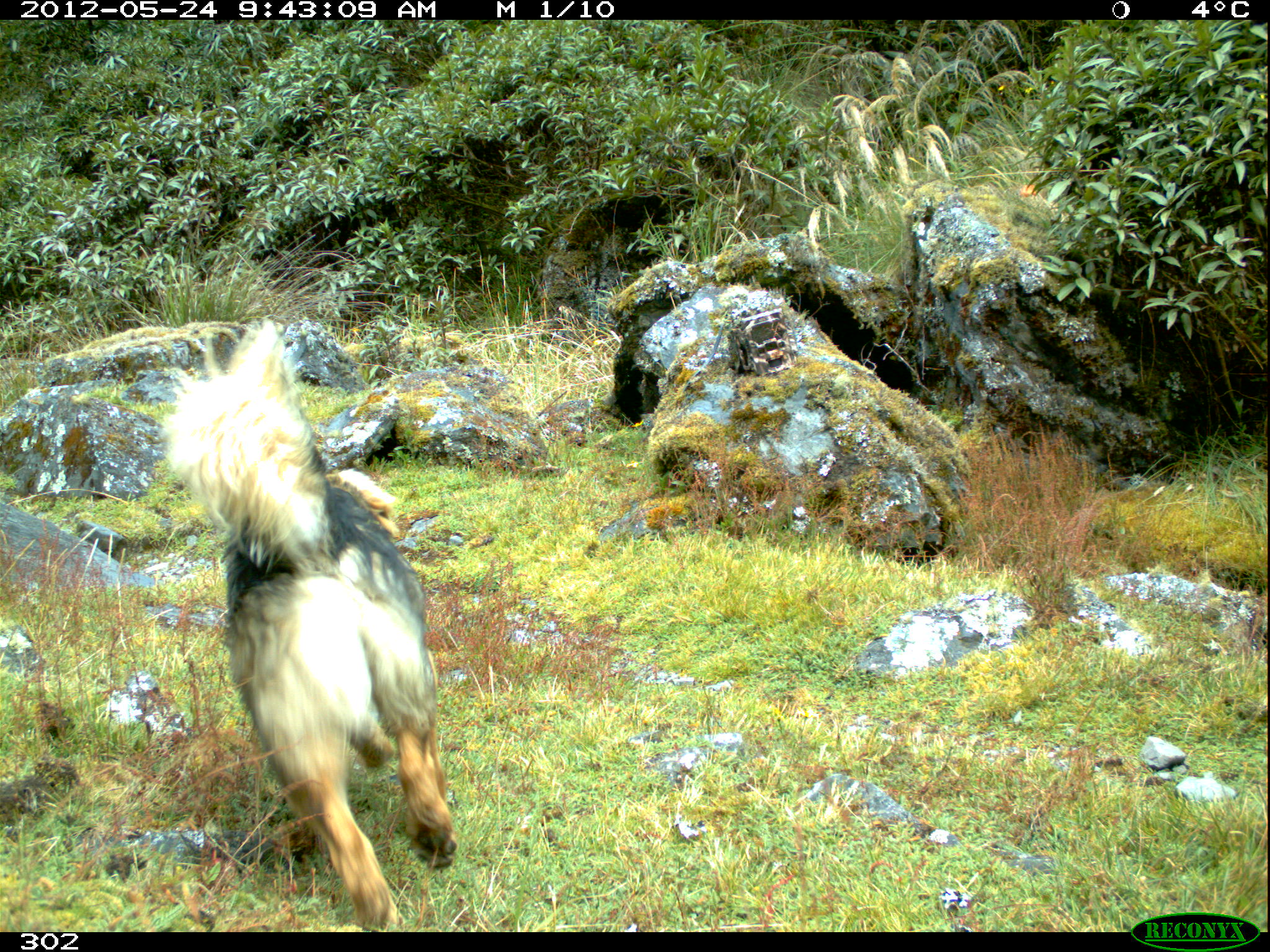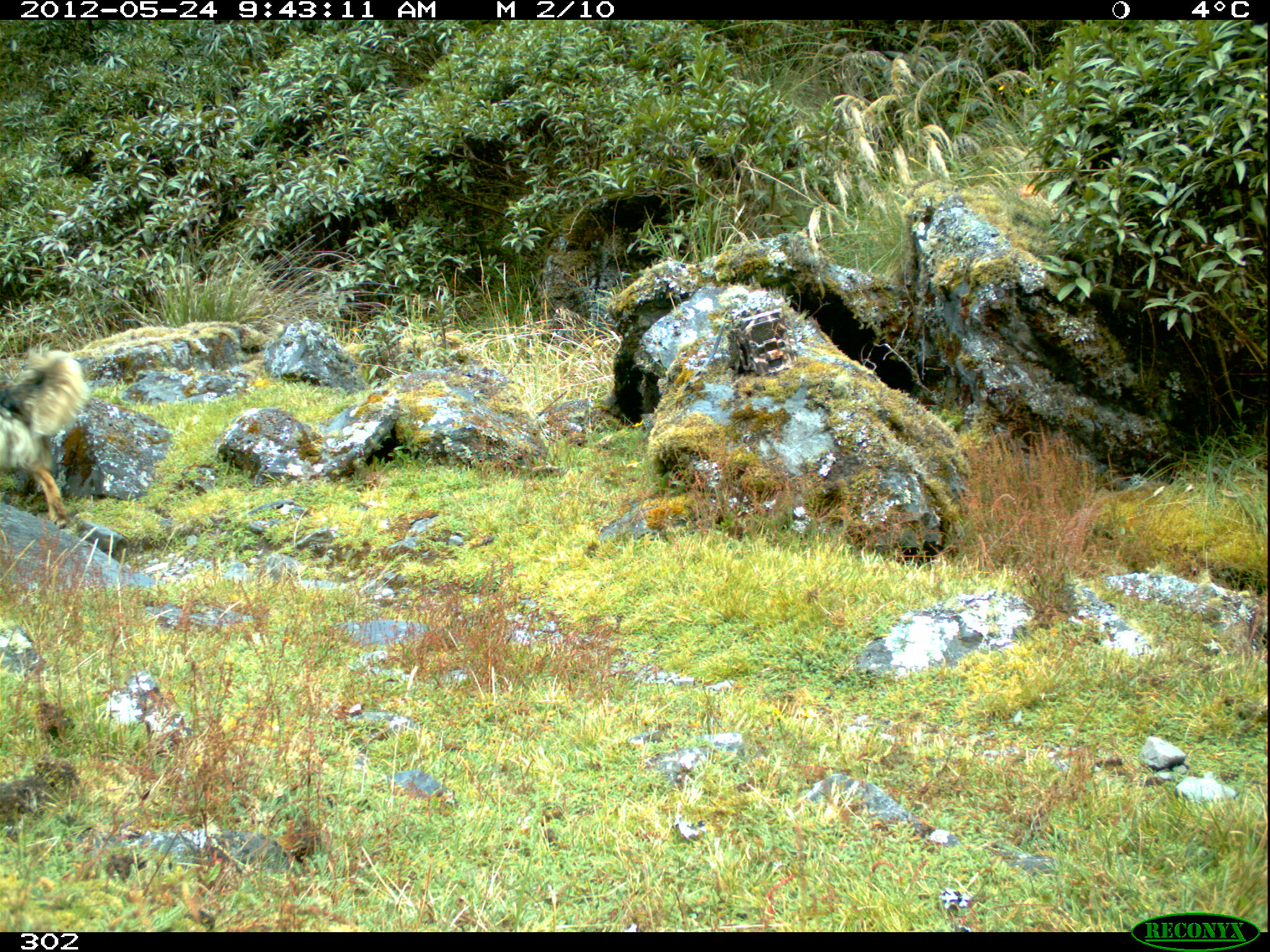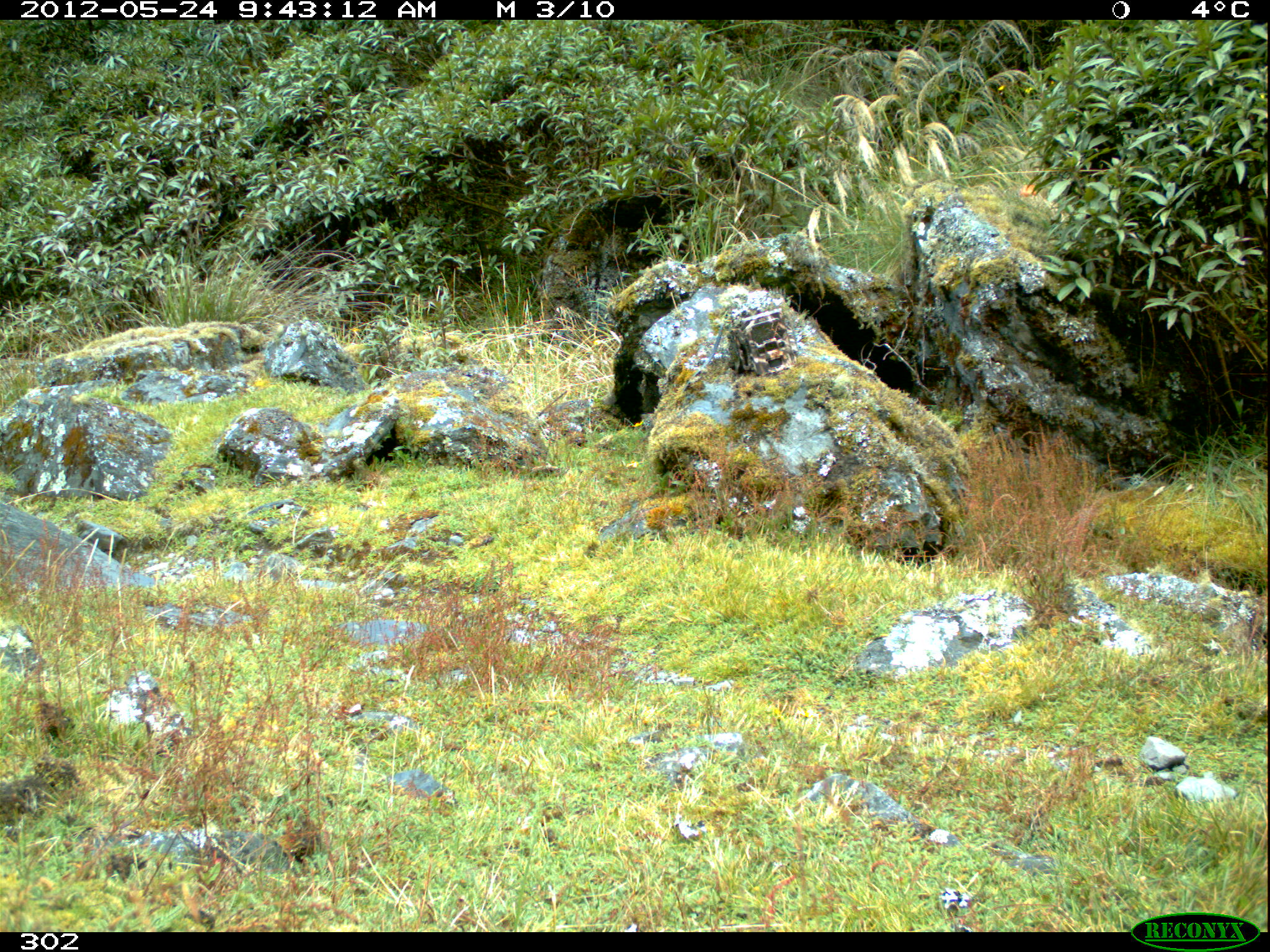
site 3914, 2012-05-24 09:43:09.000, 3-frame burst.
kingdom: Animalia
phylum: Chordata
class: Mammalia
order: Carnivora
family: Canidae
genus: Canis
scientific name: Canis familiaris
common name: domestic dog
Canis familiaris (domestic dog).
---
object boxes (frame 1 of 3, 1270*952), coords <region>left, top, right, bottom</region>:
canis familiaris: <region>164, 321, 457, 928</region>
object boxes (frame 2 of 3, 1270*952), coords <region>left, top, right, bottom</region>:
canis familiaris: <region>0, 346, 84, 544</region>